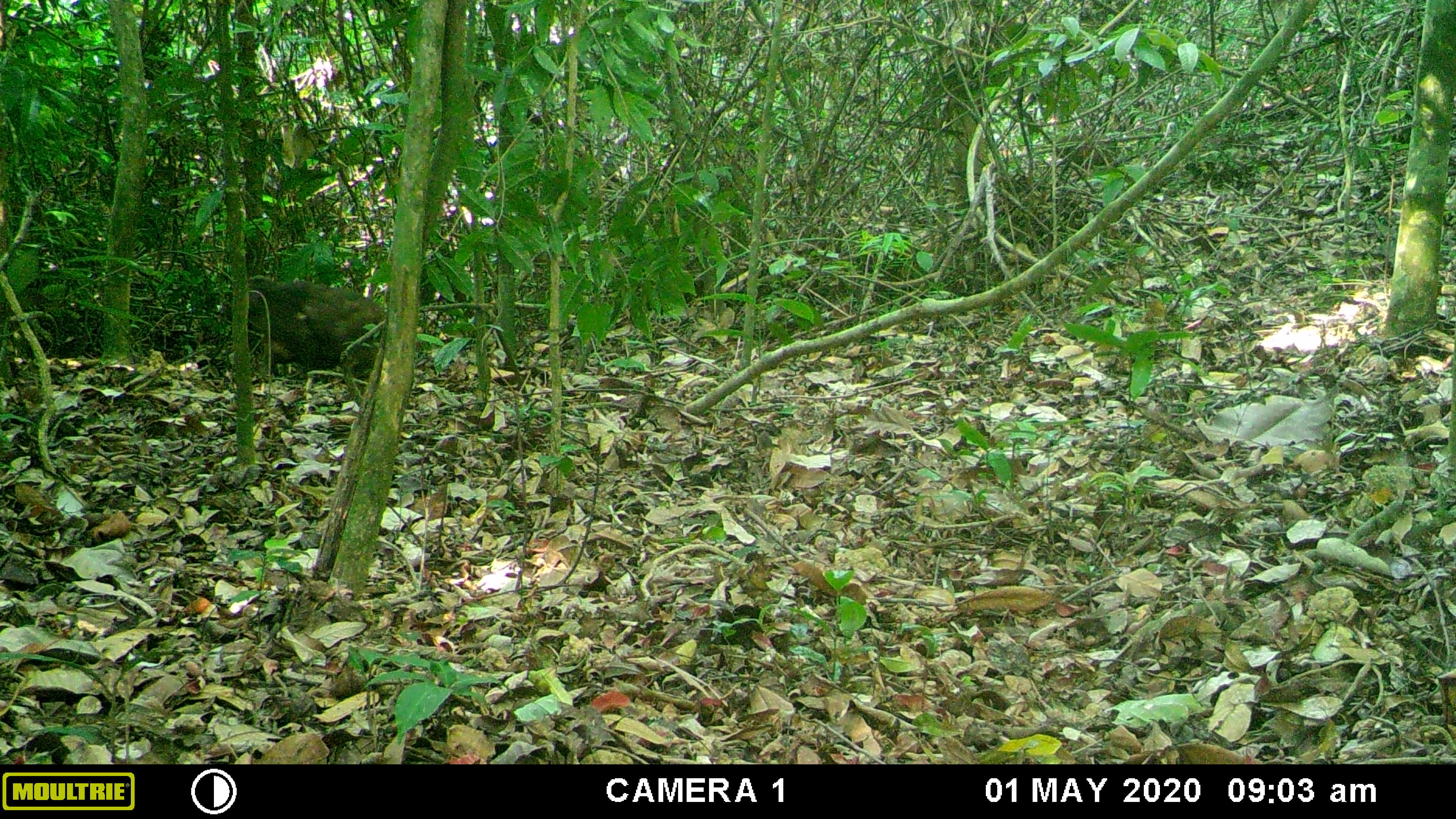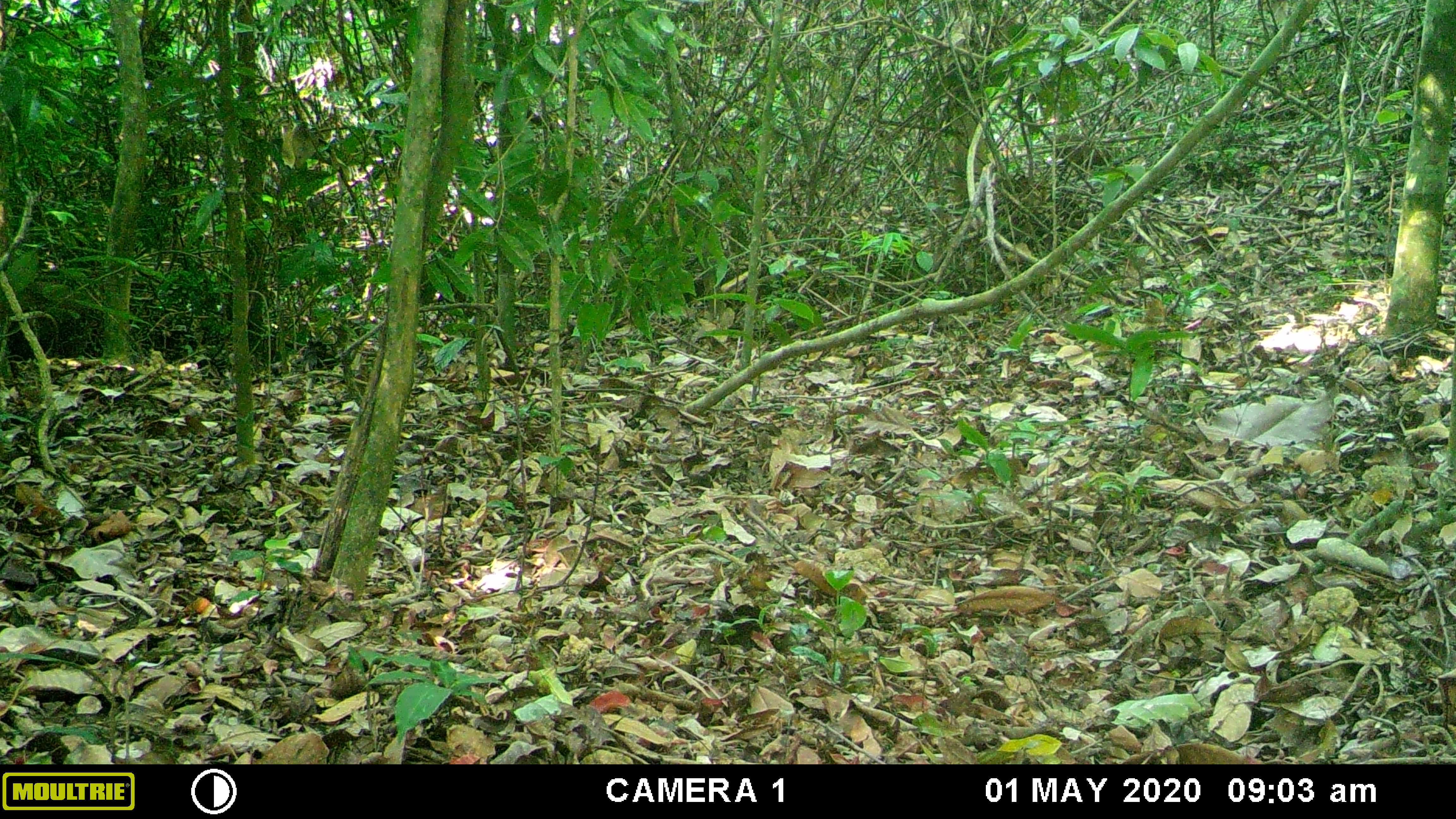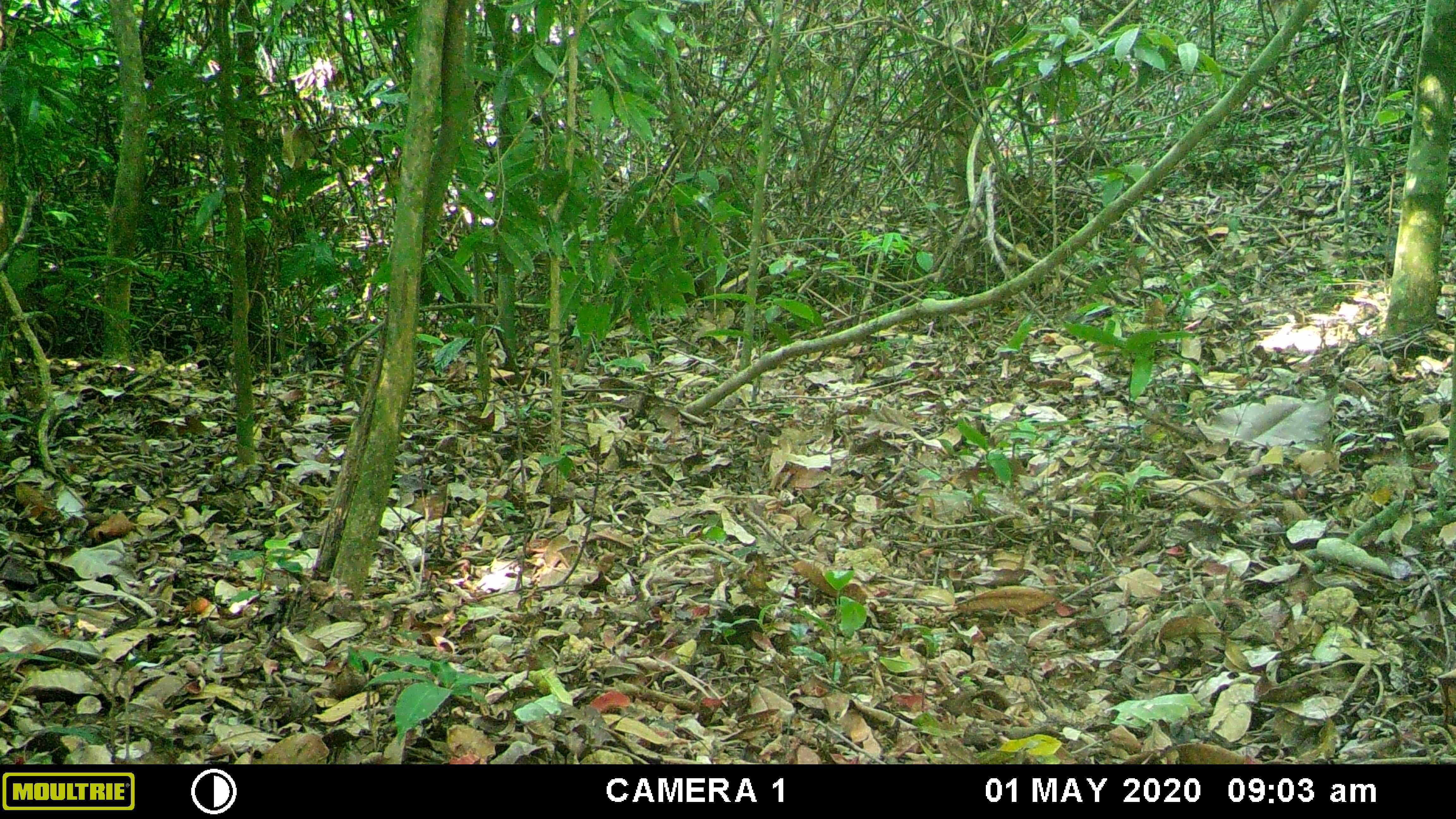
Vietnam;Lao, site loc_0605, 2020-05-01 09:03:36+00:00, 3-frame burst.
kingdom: Animalia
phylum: Chordata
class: Mammalia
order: Primates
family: Cercopithecidae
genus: Macaca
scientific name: Macaca arctoides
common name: stump-tailed macaque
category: stump tailed macaque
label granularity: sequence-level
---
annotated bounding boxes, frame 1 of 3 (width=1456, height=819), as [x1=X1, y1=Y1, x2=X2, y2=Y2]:
stump tailed macaque: [x1=223, y1=275, x2=387, y2=384]; [x1=1055, y1=134, x2=1113, y2=168]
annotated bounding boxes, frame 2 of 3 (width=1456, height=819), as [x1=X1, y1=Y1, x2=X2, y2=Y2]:
stump tailed macaque: [x1=1053, y1=134, x2=1109, y2=165]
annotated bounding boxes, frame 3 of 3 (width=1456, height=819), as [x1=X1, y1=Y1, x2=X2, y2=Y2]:
stump tailed macaque: [x1=1048, y1=133, x2=1110, y2=169]